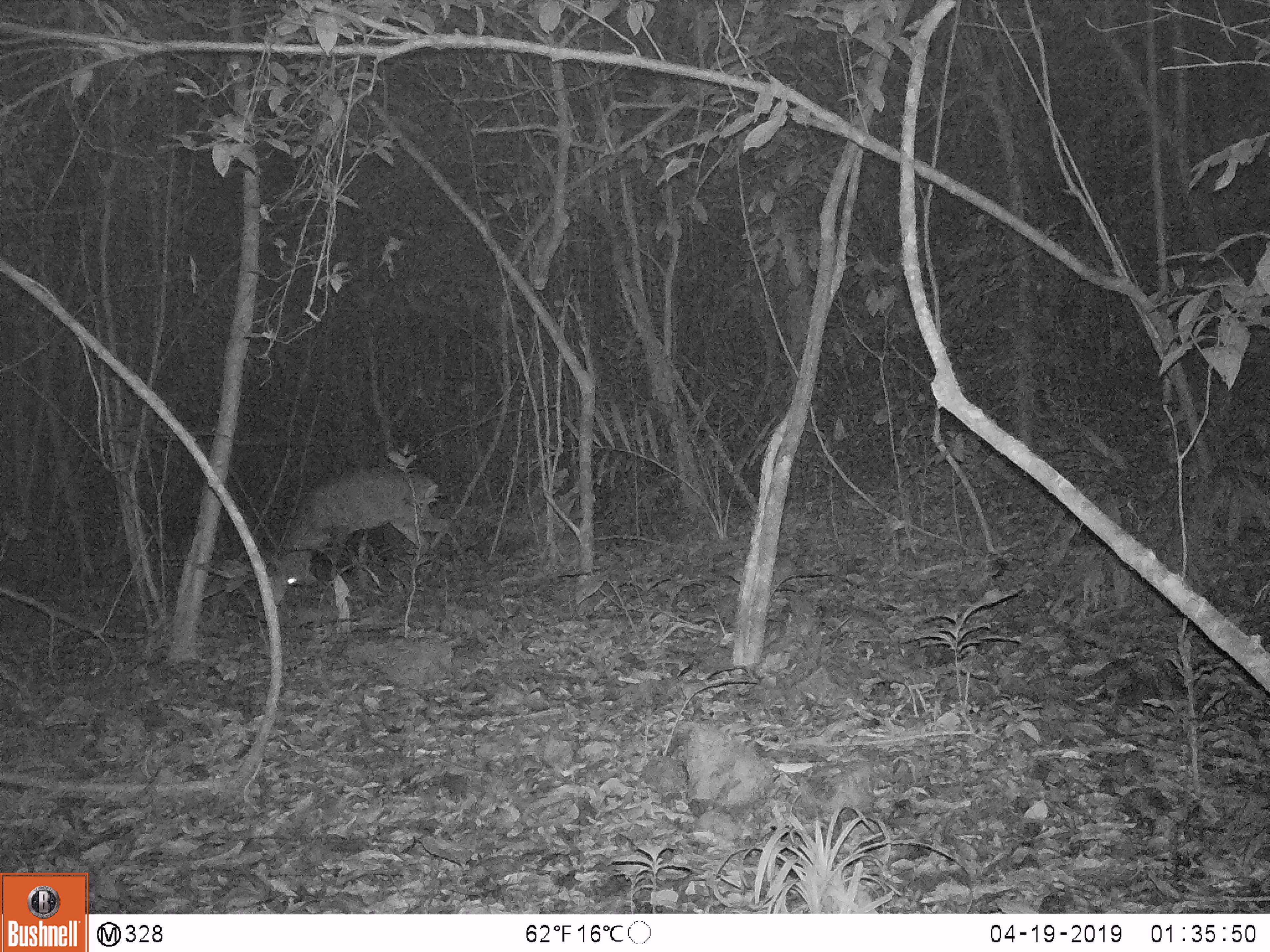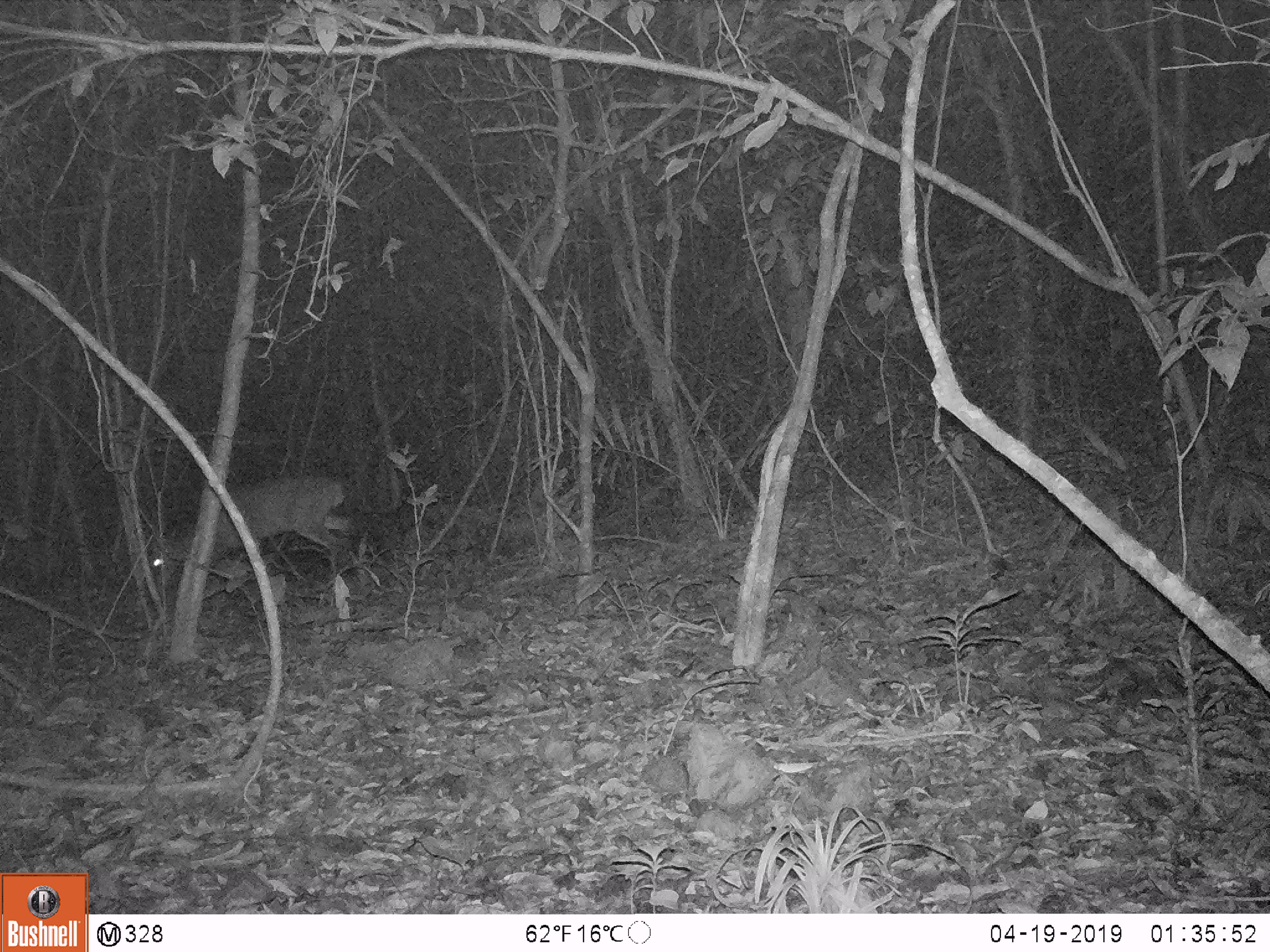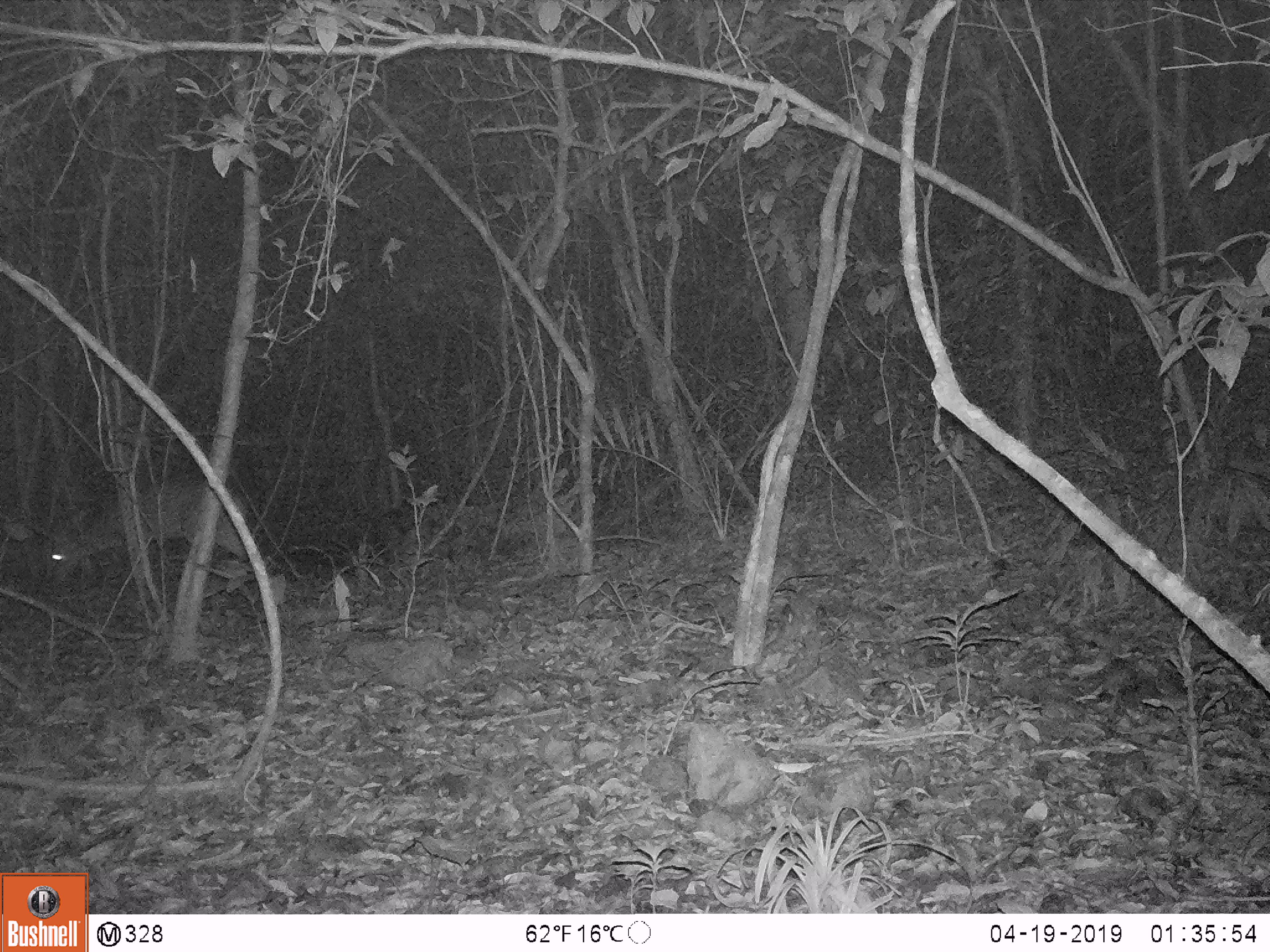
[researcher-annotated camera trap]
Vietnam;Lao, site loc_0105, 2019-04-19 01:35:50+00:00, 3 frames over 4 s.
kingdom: Animalia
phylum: Chordata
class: Mammalia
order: Artiodactyla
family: Cervidae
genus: Muntiacus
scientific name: Muntiacus vuquangensis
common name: large-antlered muntjac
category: large antlered muntjac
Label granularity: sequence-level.